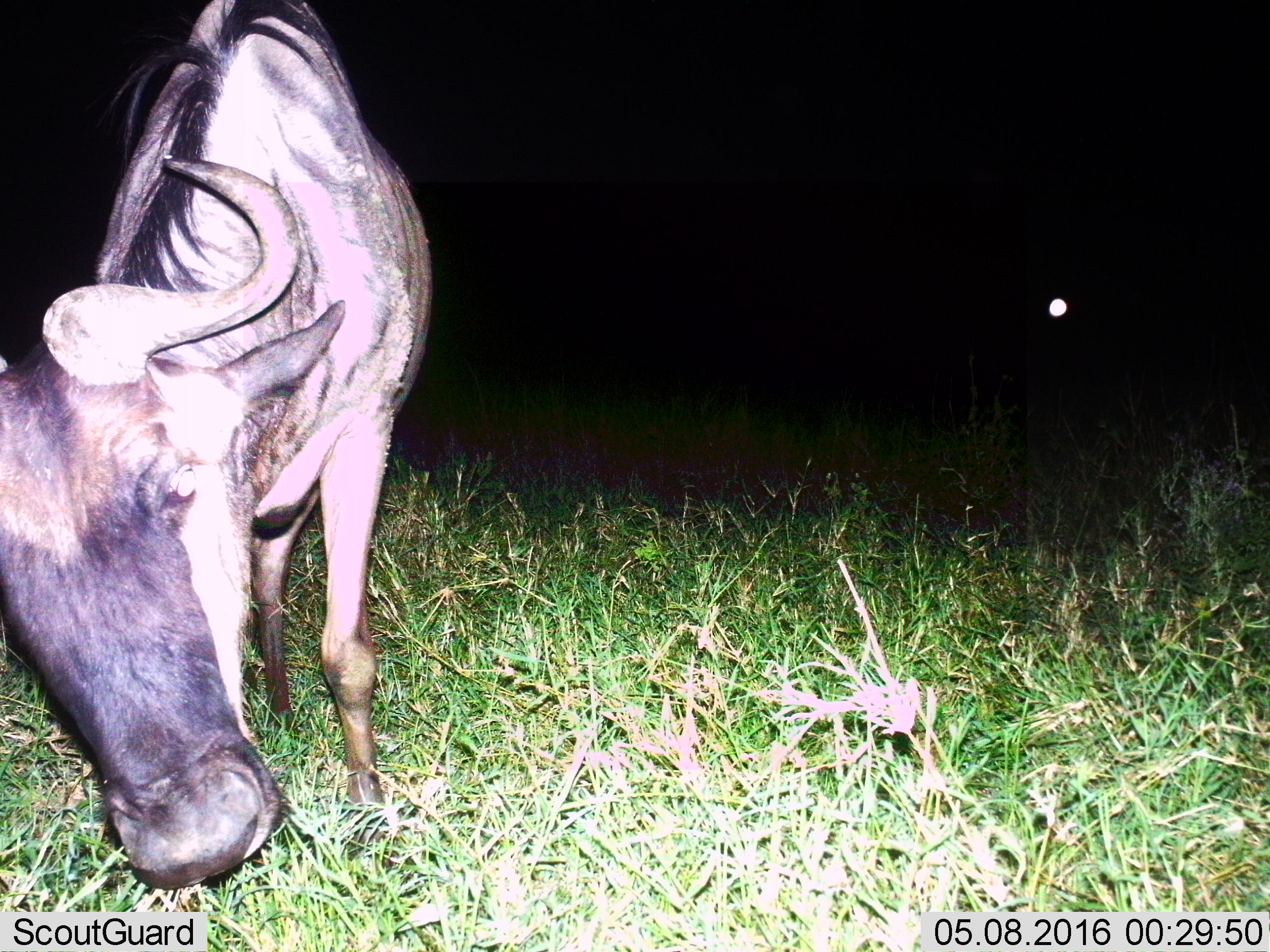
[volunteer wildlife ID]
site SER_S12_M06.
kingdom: Animalia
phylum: Chordata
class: Mammalia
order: Artiodactyla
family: Bovidae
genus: Connochaetes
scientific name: Connochaetes taurinus taurinus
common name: blue wildebeest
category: wildebeestblue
Wildebeestblue (blue wildebeest) (Connochaetes taurinus taurinus), count 1. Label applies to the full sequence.